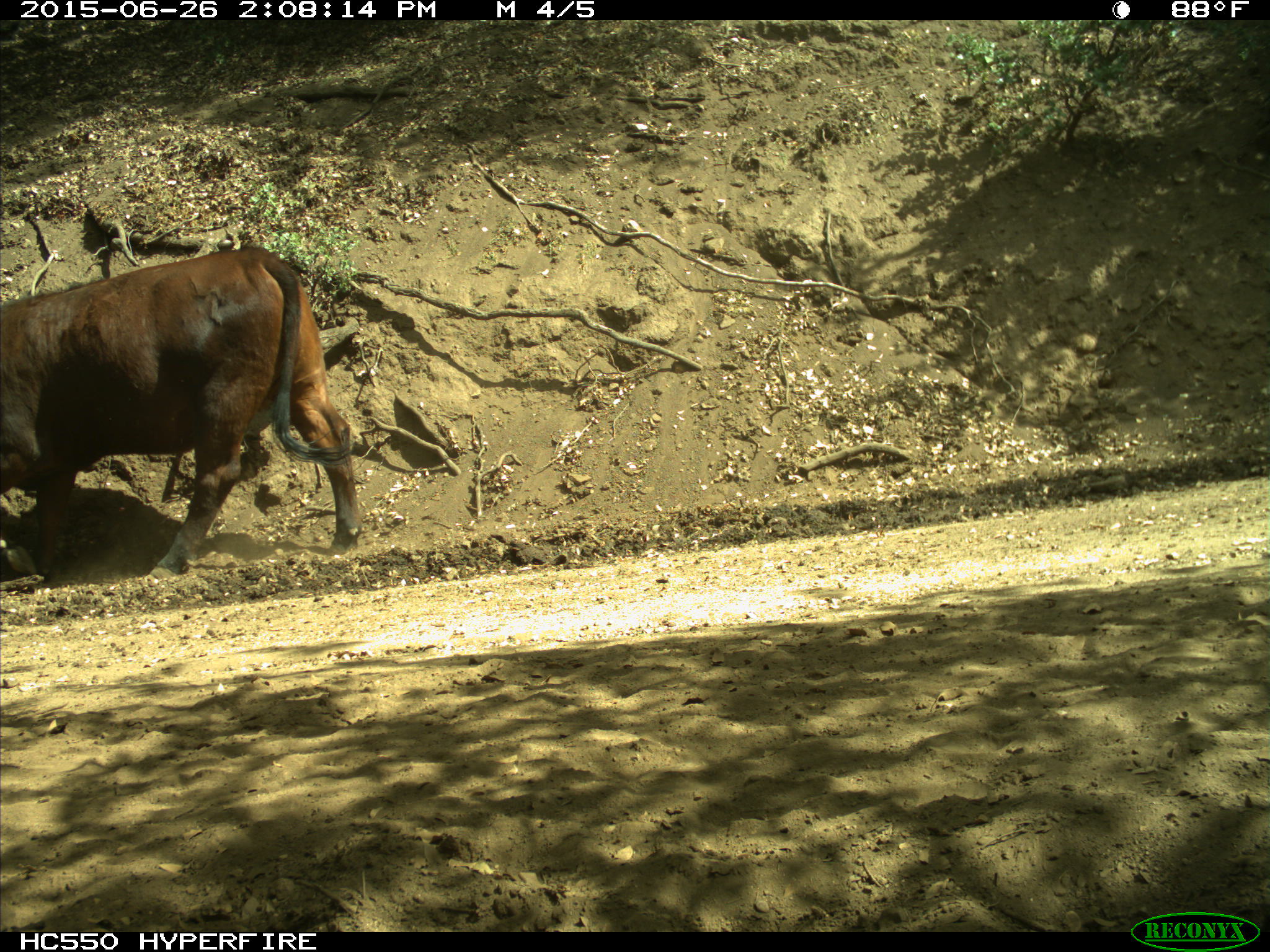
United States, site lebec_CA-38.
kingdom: Animalia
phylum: Chordata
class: Mammalia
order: Artiodactyla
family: Bovidae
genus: Bos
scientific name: Bos taurus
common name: domestic cow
Bos taurus (domestic cow).